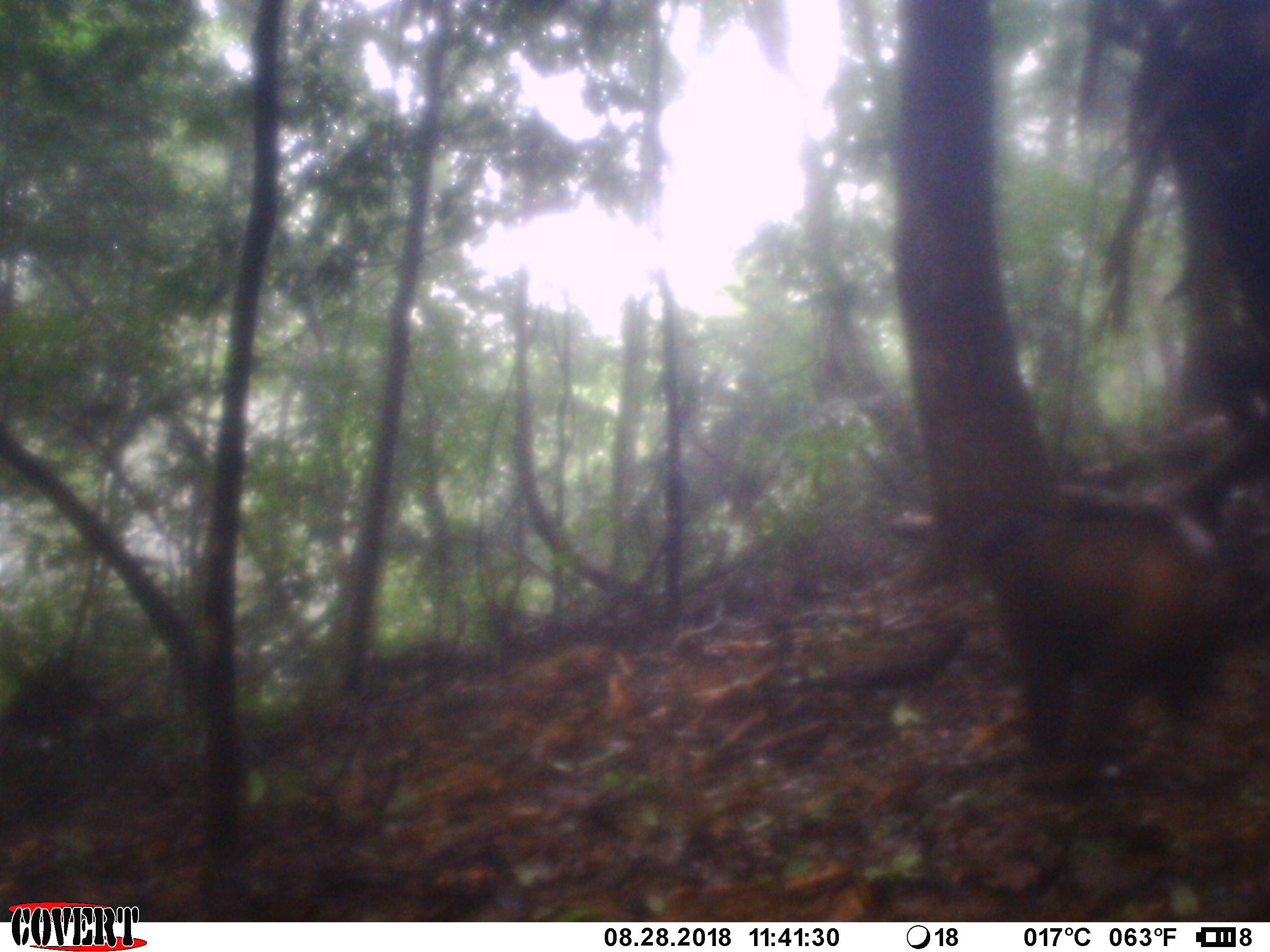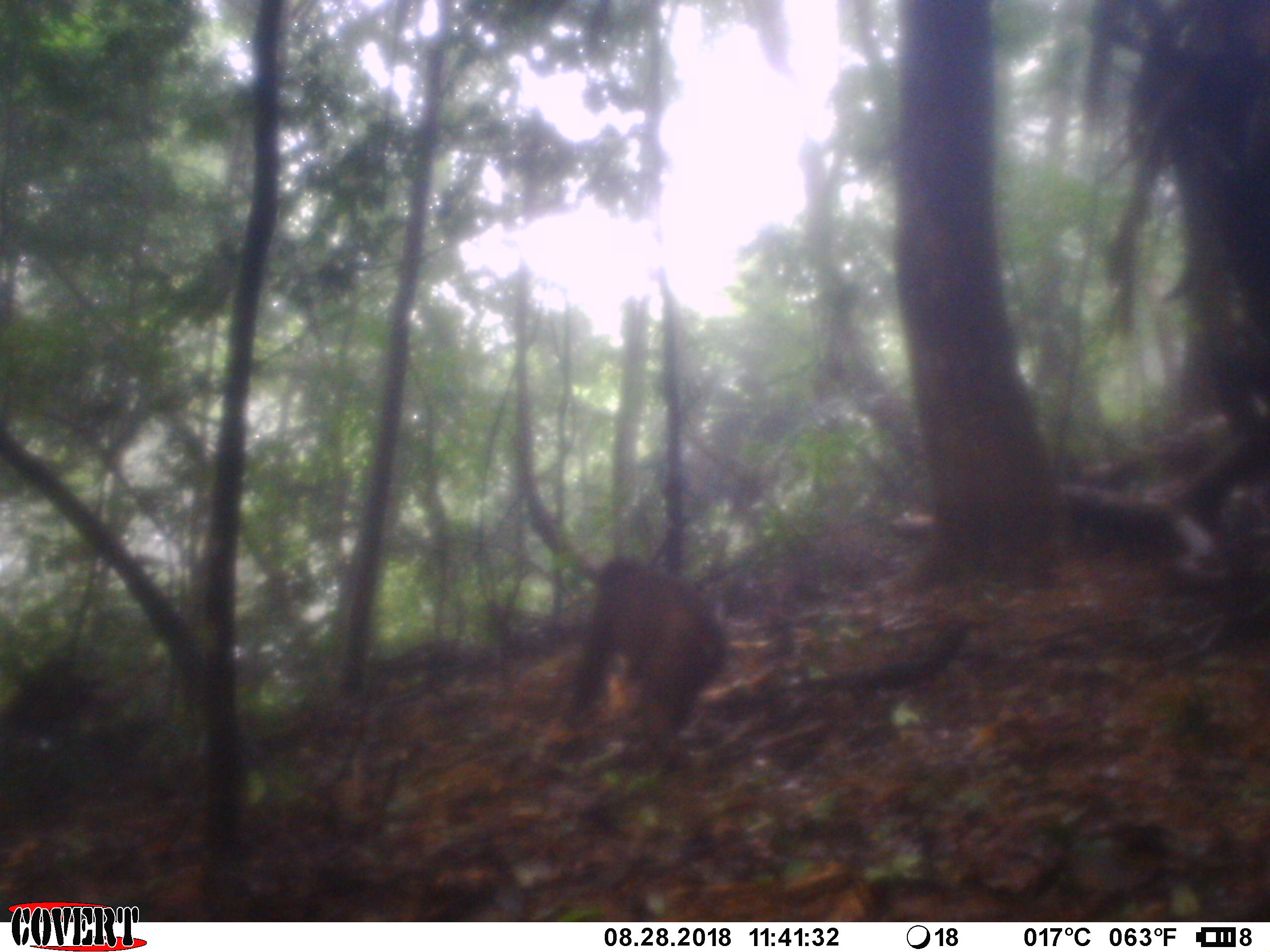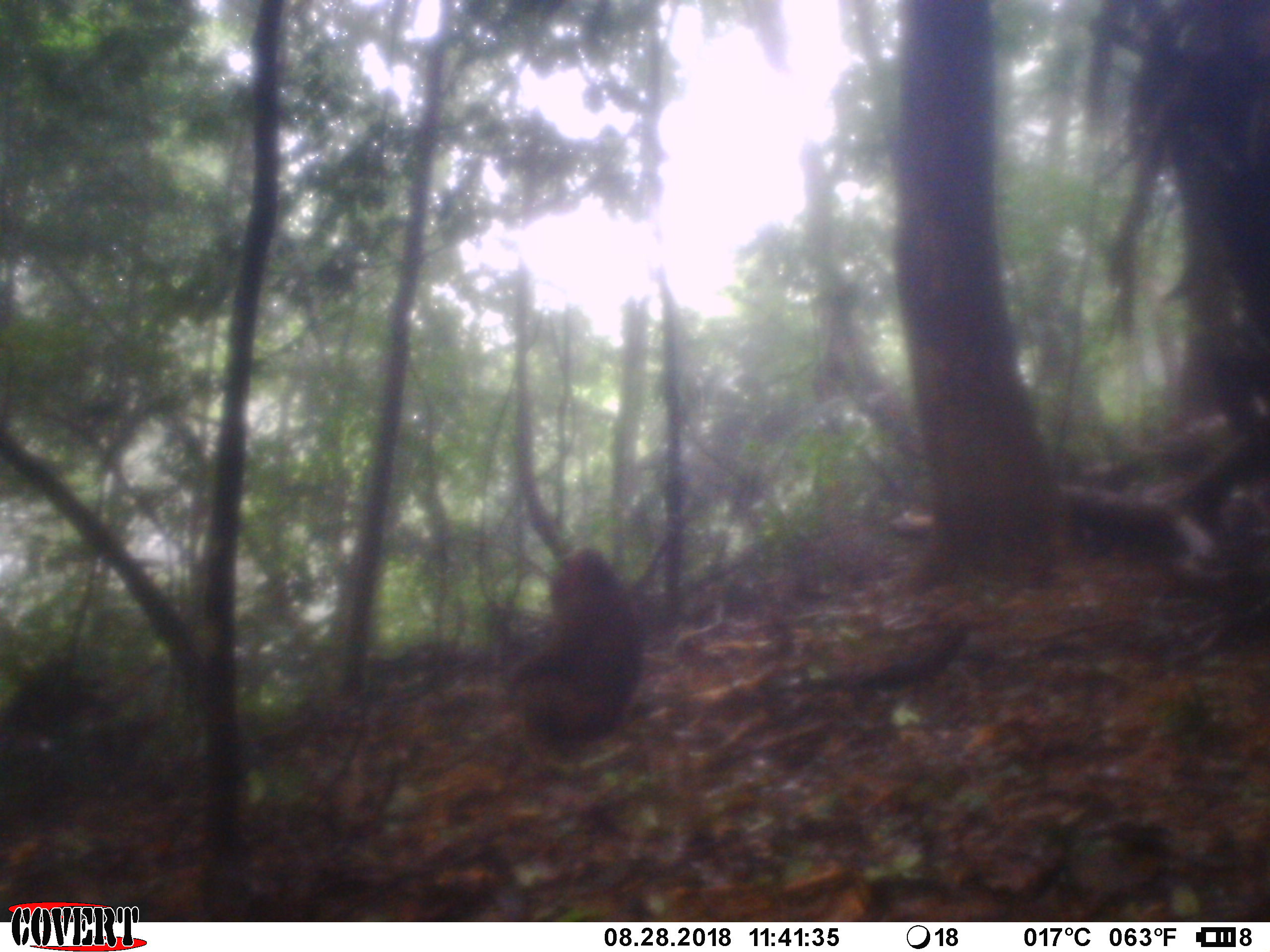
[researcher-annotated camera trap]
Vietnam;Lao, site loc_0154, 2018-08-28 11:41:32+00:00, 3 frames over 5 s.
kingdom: Animalia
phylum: Chordata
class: Mammalia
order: Primates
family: Cercopithecidae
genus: Macaca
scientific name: Macaca arctoides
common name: stump-tailed macaque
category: stump tailed macaque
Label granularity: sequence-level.